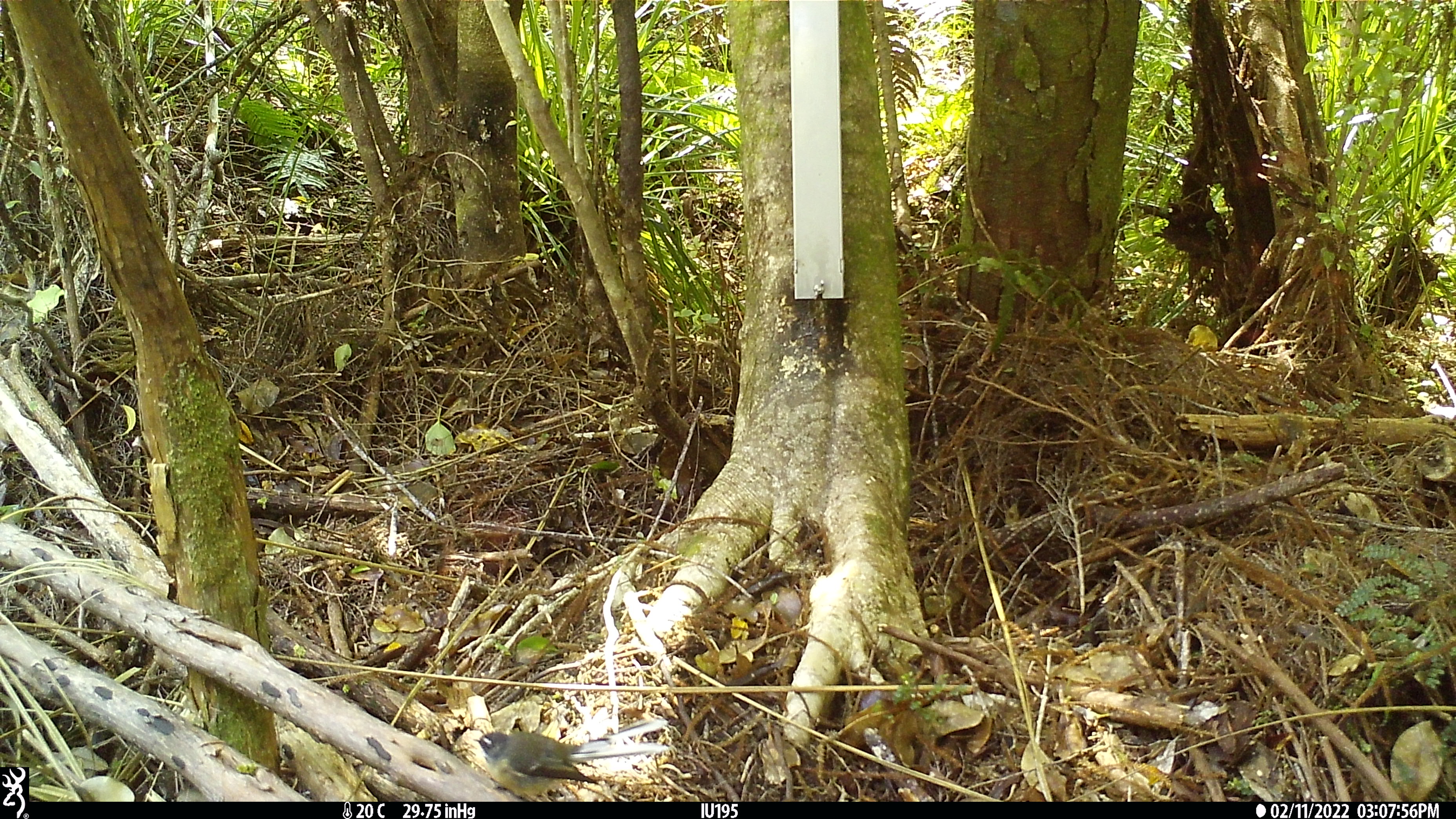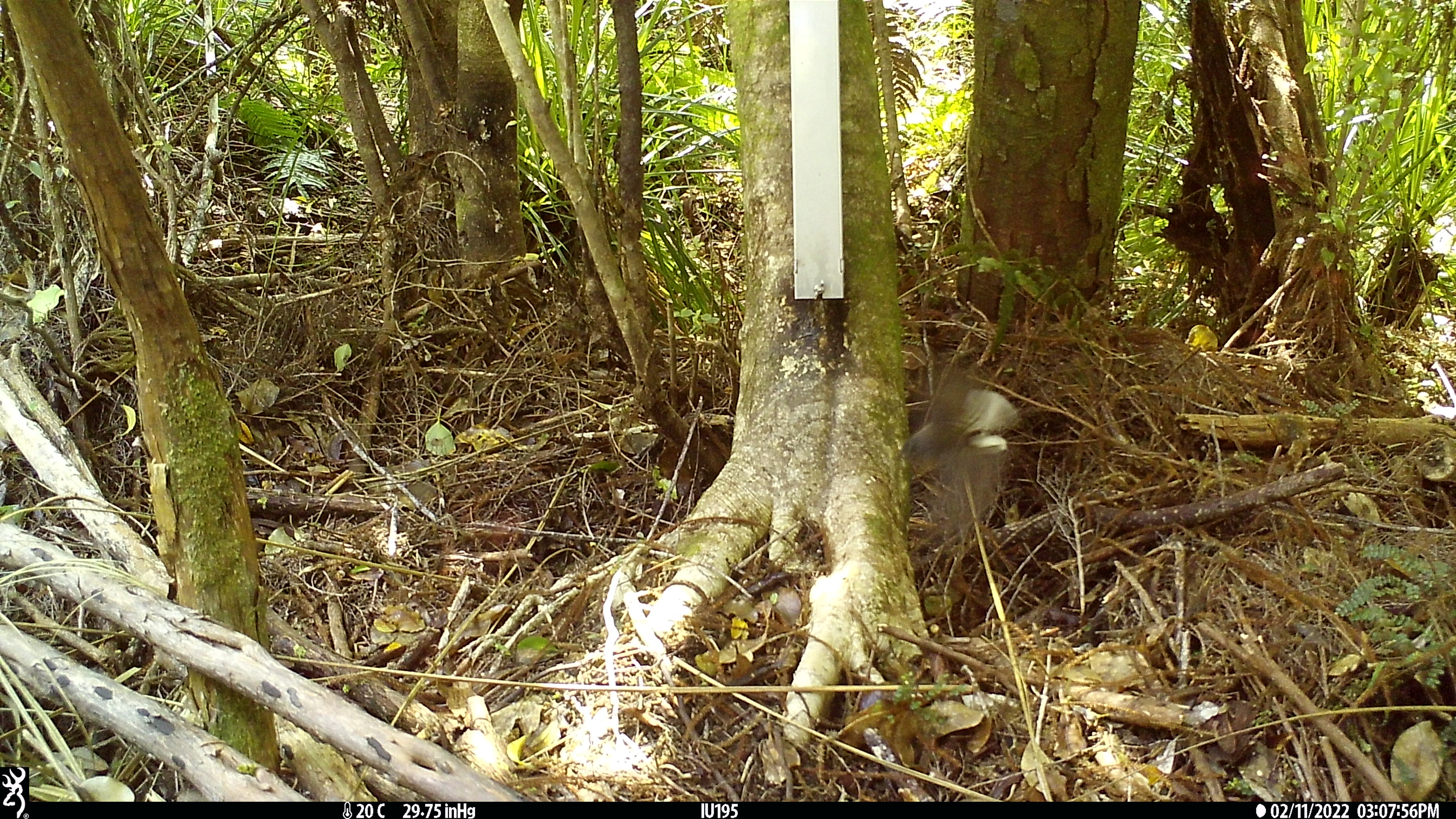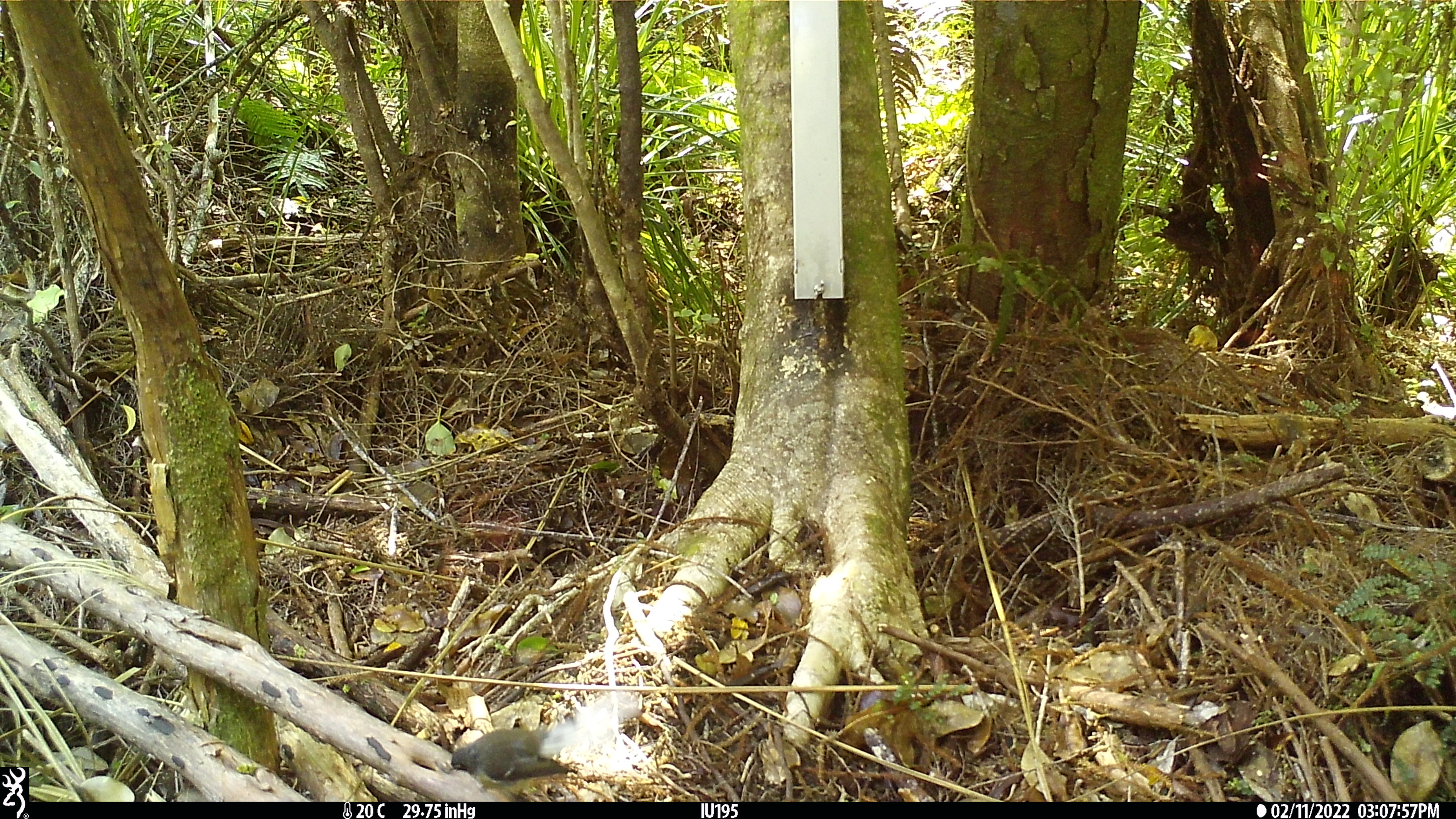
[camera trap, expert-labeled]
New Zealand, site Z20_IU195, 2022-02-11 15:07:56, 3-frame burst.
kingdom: Animalia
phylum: Chordata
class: Aves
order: Passeriformes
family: Rhipiduridae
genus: Rhipidura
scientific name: Rhipidura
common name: fantails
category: fantail